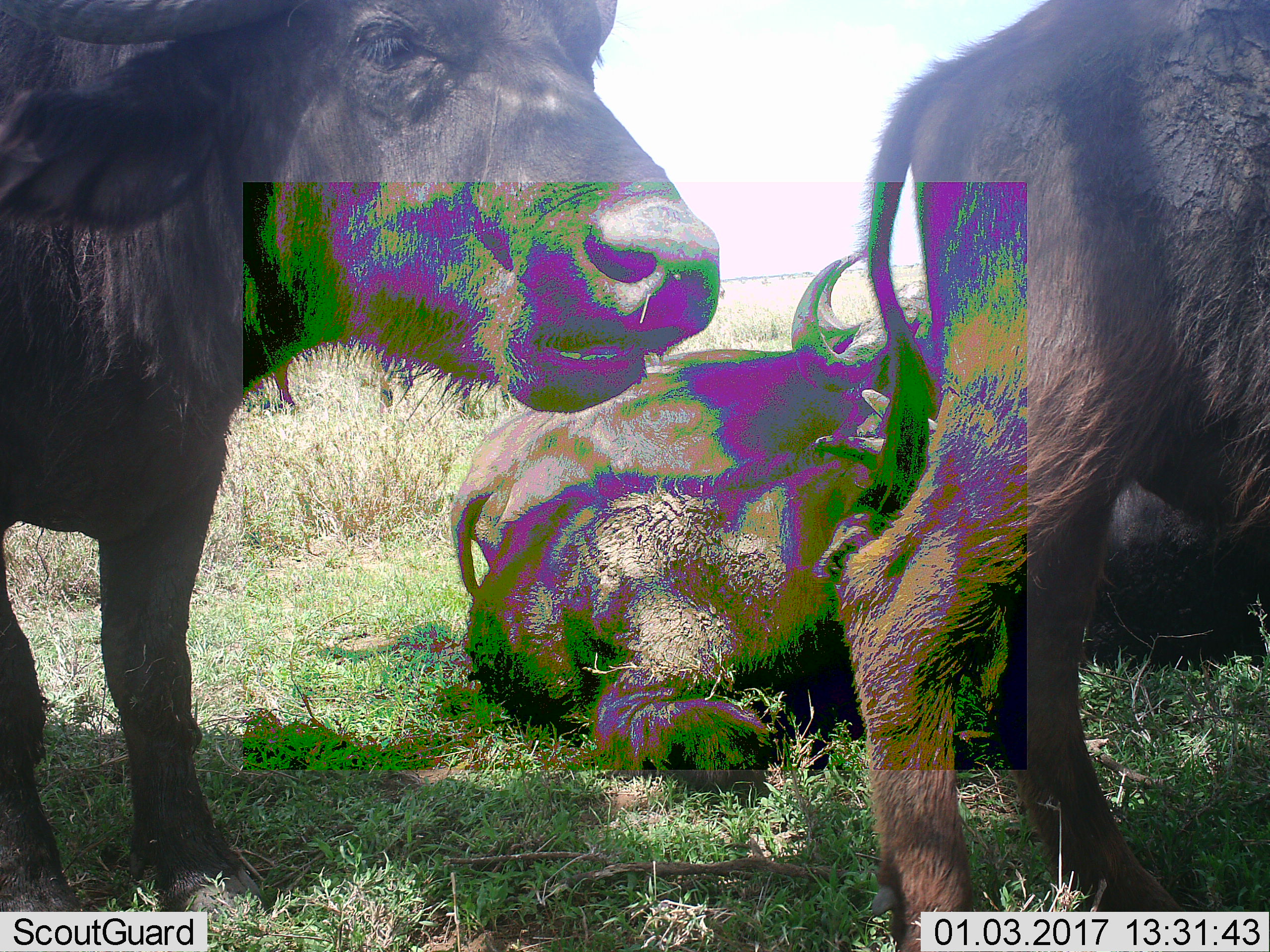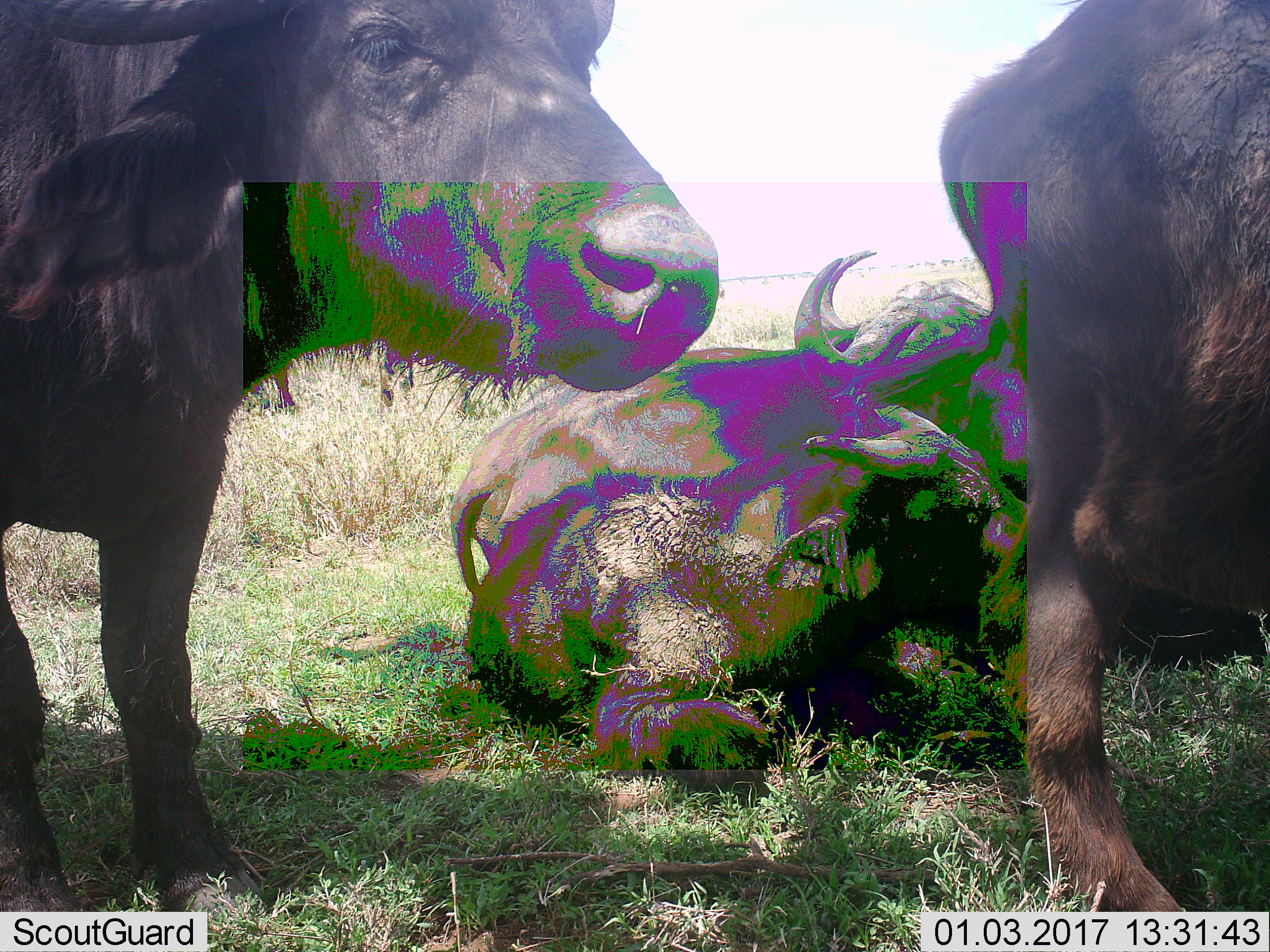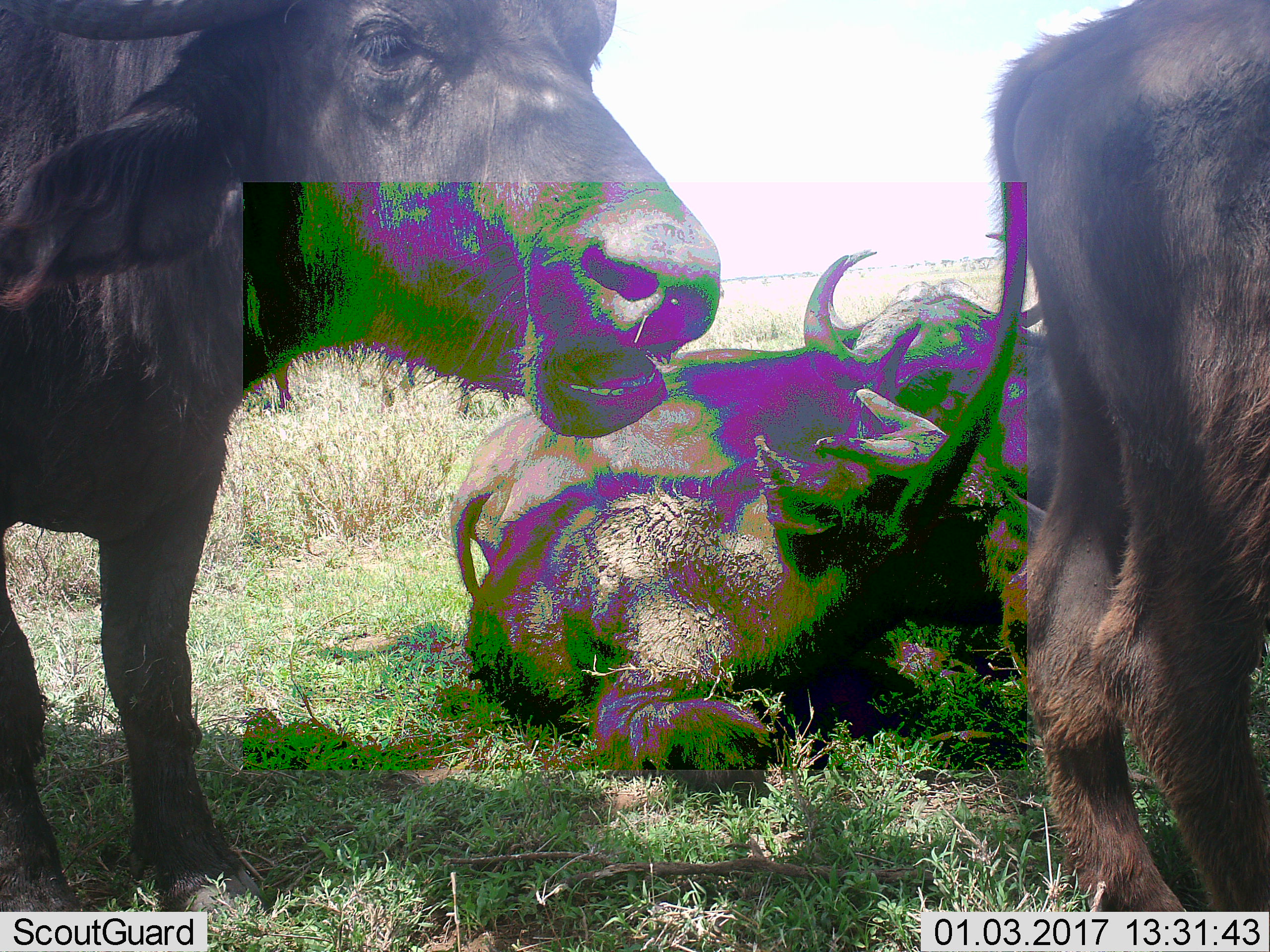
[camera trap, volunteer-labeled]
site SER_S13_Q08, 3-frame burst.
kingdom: Animalia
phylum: Chordata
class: Mammalia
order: Artiodactyla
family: Bovidae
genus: Syncerus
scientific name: Syncerus caffer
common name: african buffalo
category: buffalo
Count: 5.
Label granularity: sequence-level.